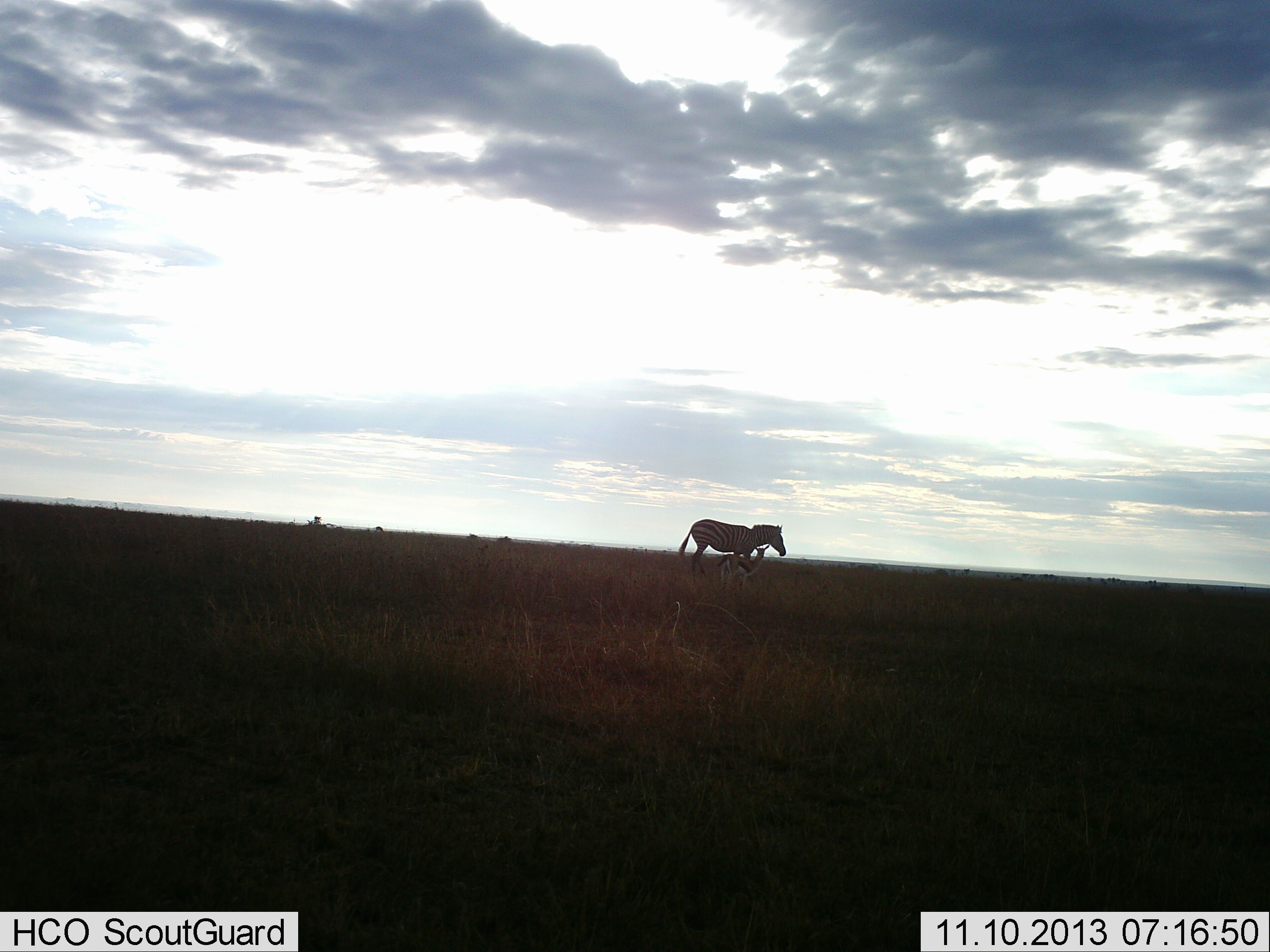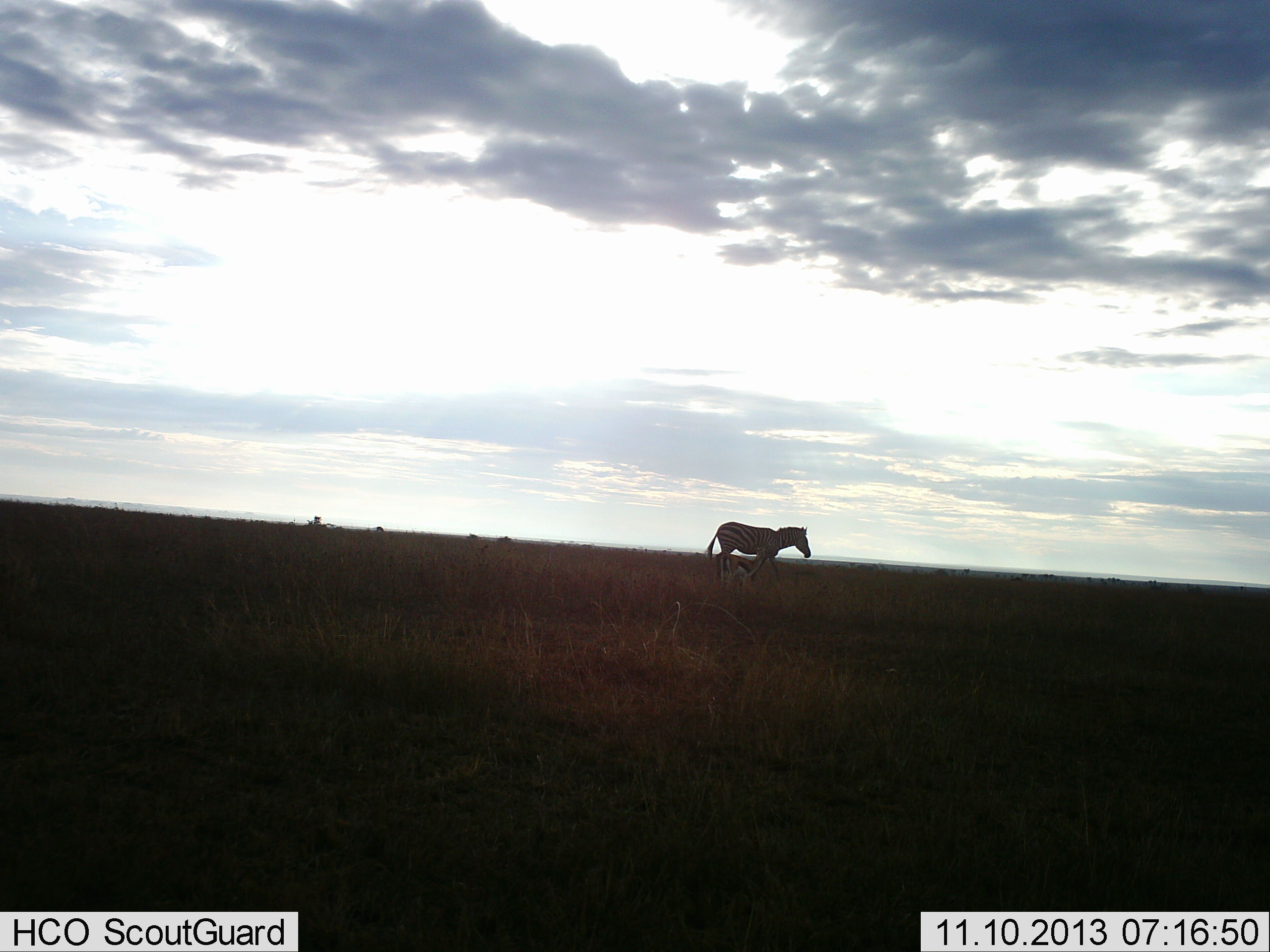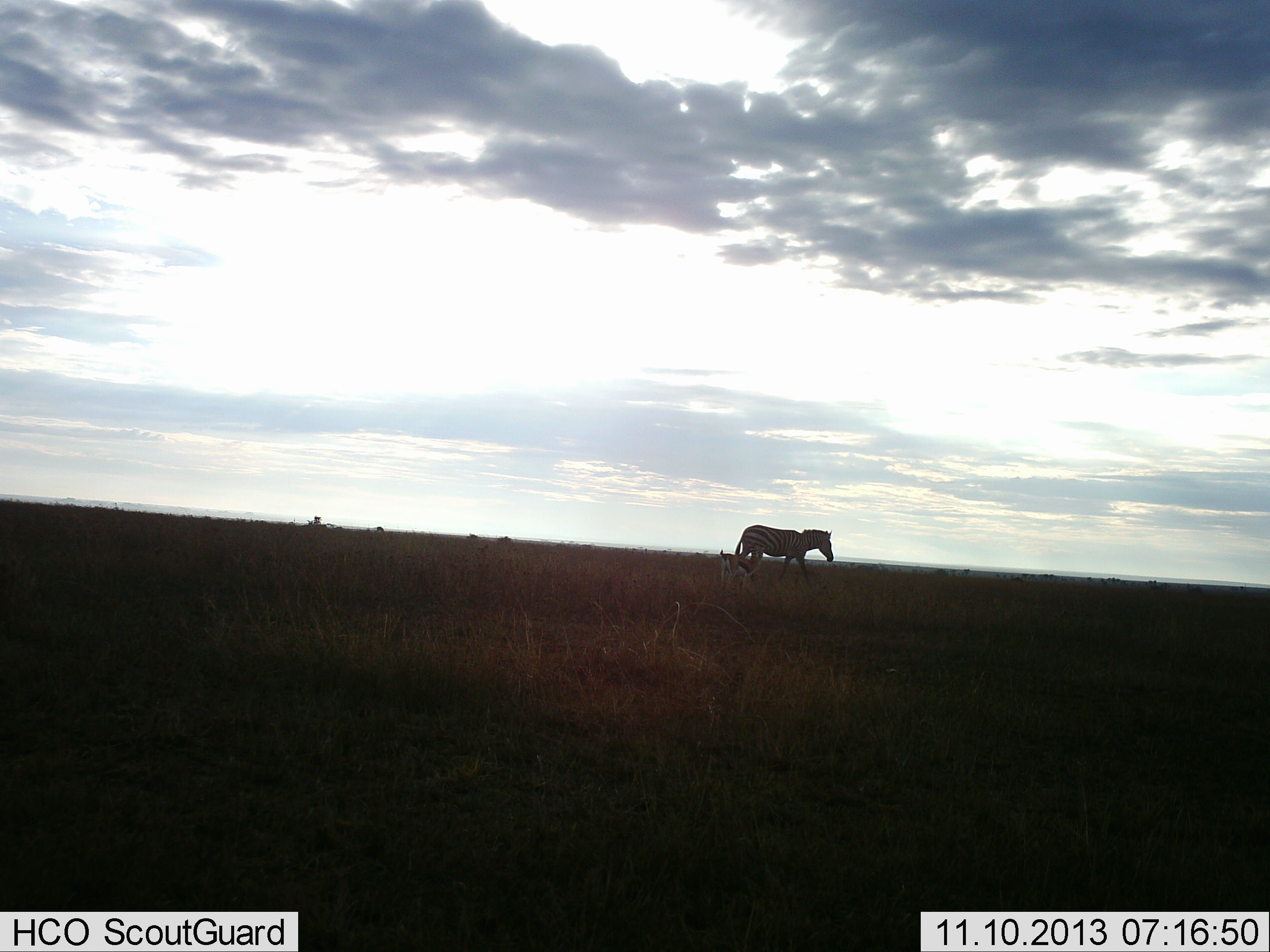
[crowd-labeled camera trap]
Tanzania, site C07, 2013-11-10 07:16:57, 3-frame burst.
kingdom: Animalia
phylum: Chordata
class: Mammalia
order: Perissodactyla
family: Equidae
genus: Equus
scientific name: Equus quagga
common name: plains zebra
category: zebra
Zebra (plains zebra) (Equus quagga), count 1. Behavior (volunteer vote fractions): standing 19%, resting 0%, moving 94%, interacting 0%. Young present (vote fraction): 12%. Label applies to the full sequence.